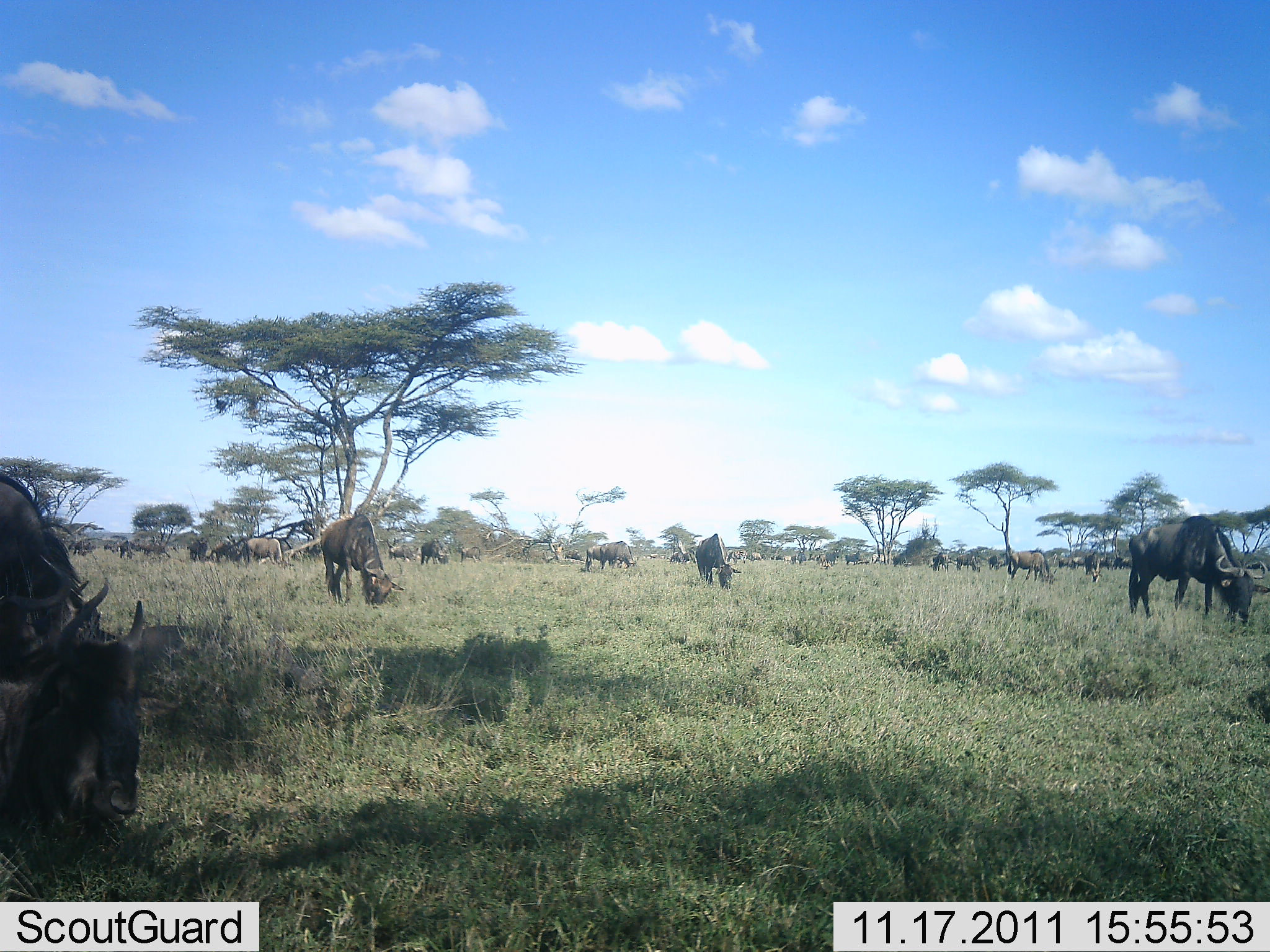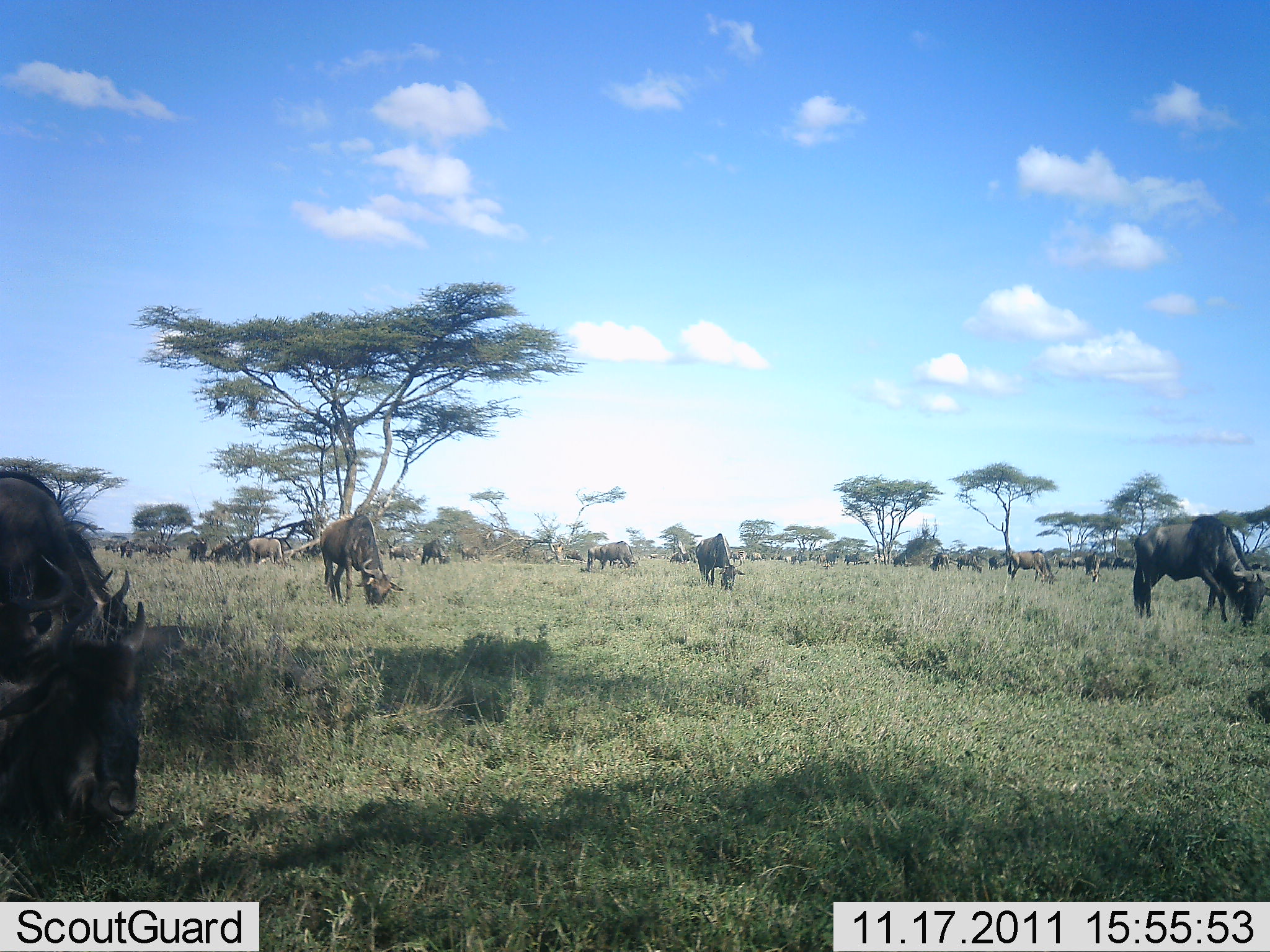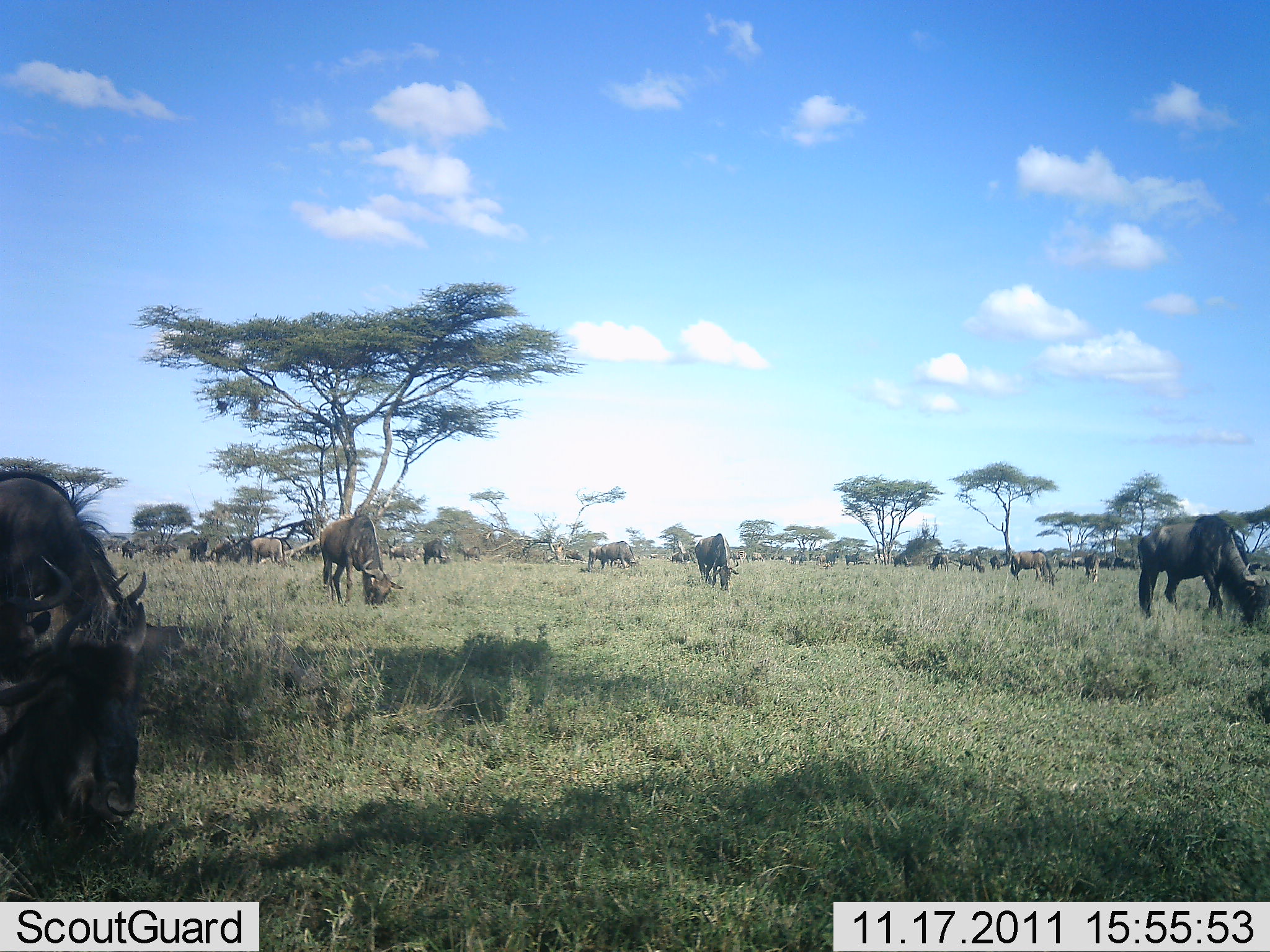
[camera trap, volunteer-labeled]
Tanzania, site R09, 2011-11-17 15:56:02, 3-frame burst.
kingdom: Animalia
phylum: Chordata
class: Mammalia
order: Artiodactyla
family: Bovidae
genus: Connochaetes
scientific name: Connochaetes taurinus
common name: blue wildebeest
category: wildebeest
Wildebeest (blue wildebeest) (Connochaetes taurinus), count 11-50. Behavior (volunteer vote fractions): standing 23%, resting 8%, moving 15%, interacting 8%. Young present (vote fraction): 8%. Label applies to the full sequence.